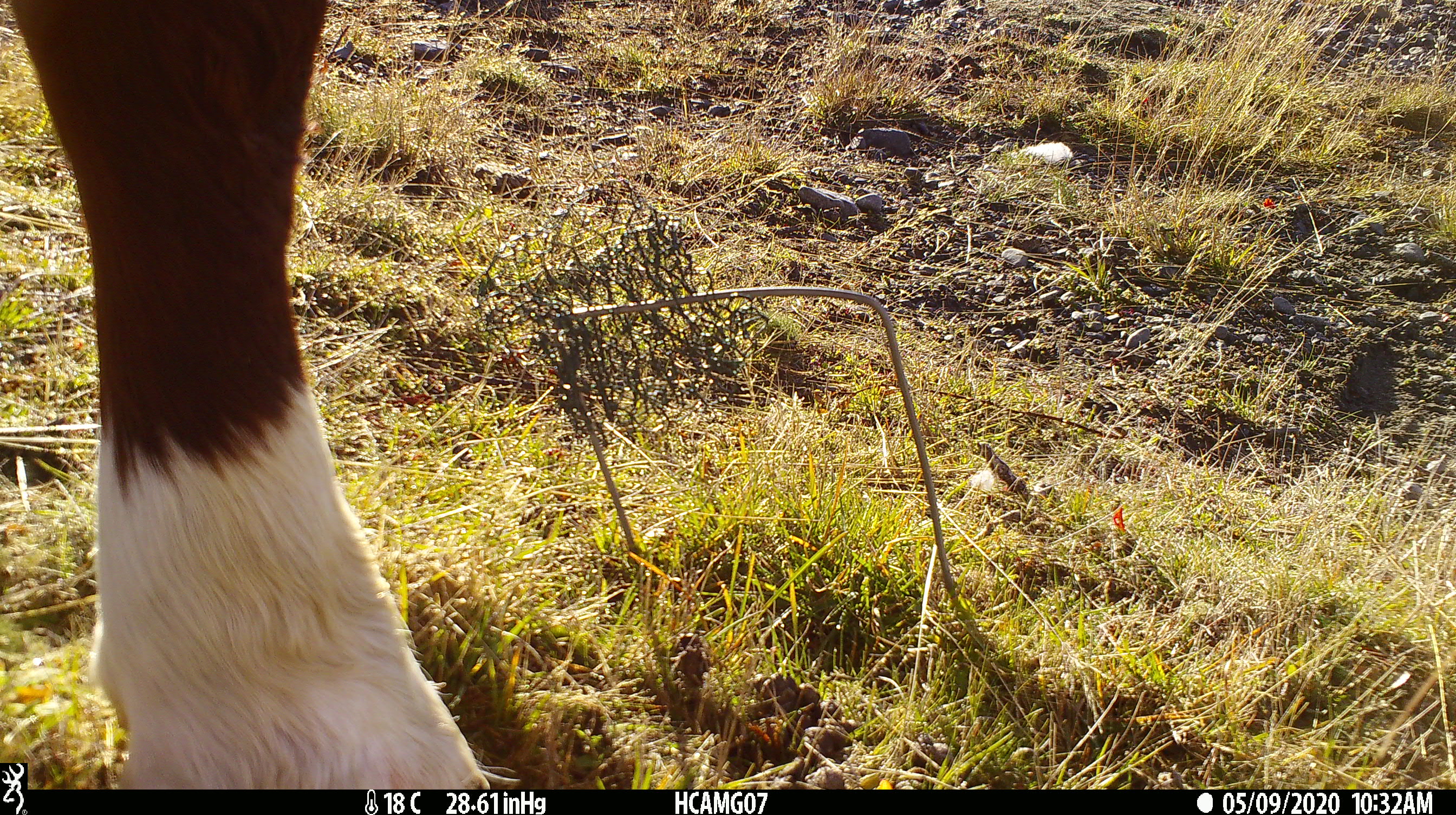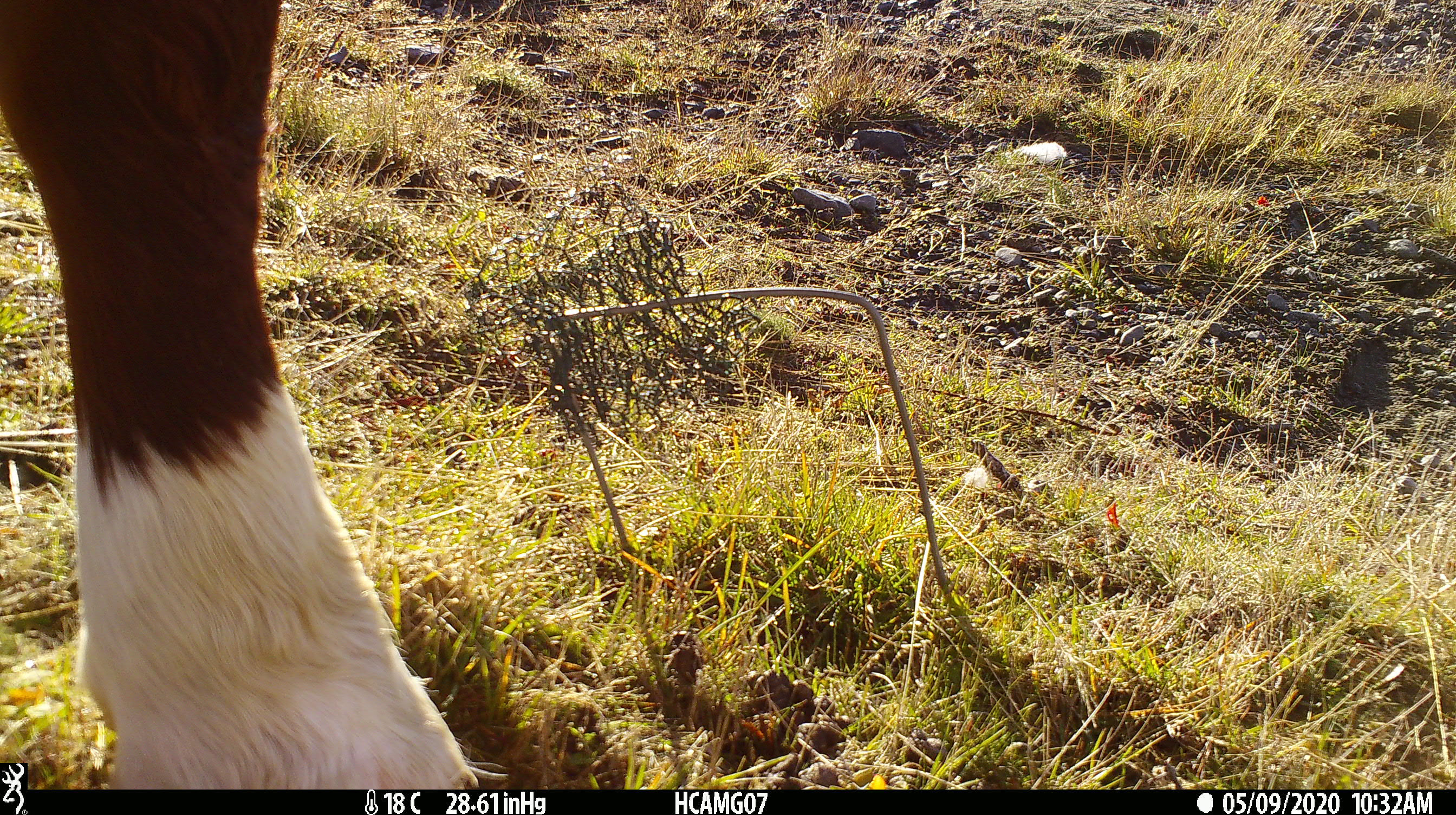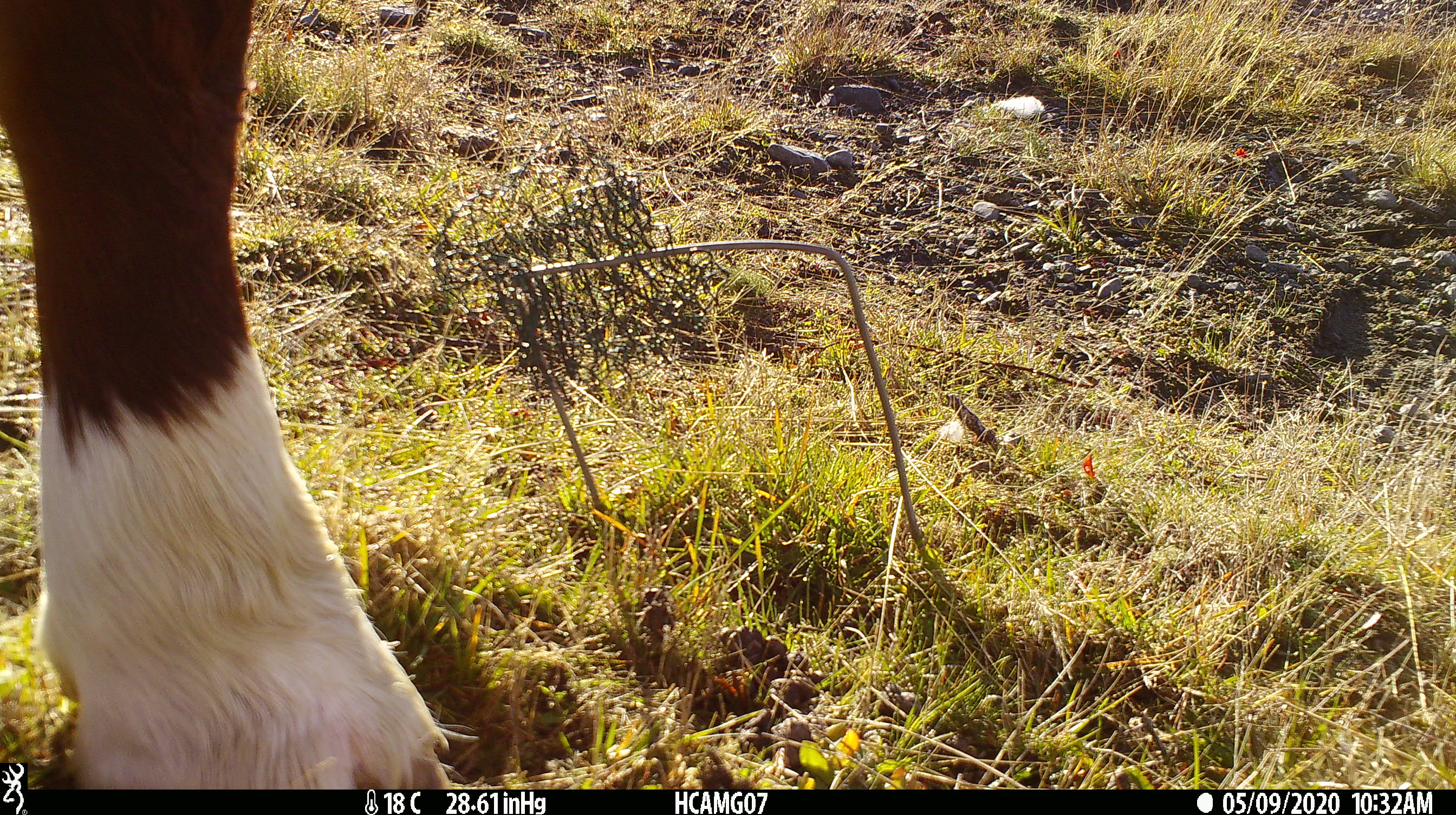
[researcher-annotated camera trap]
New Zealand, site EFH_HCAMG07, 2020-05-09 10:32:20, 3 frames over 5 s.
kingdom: Animalia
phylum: Chordata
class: Mammalia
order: Artiodactyla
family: Bovidae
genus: Bos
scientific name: Bos taurus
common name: domestic cow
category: cow